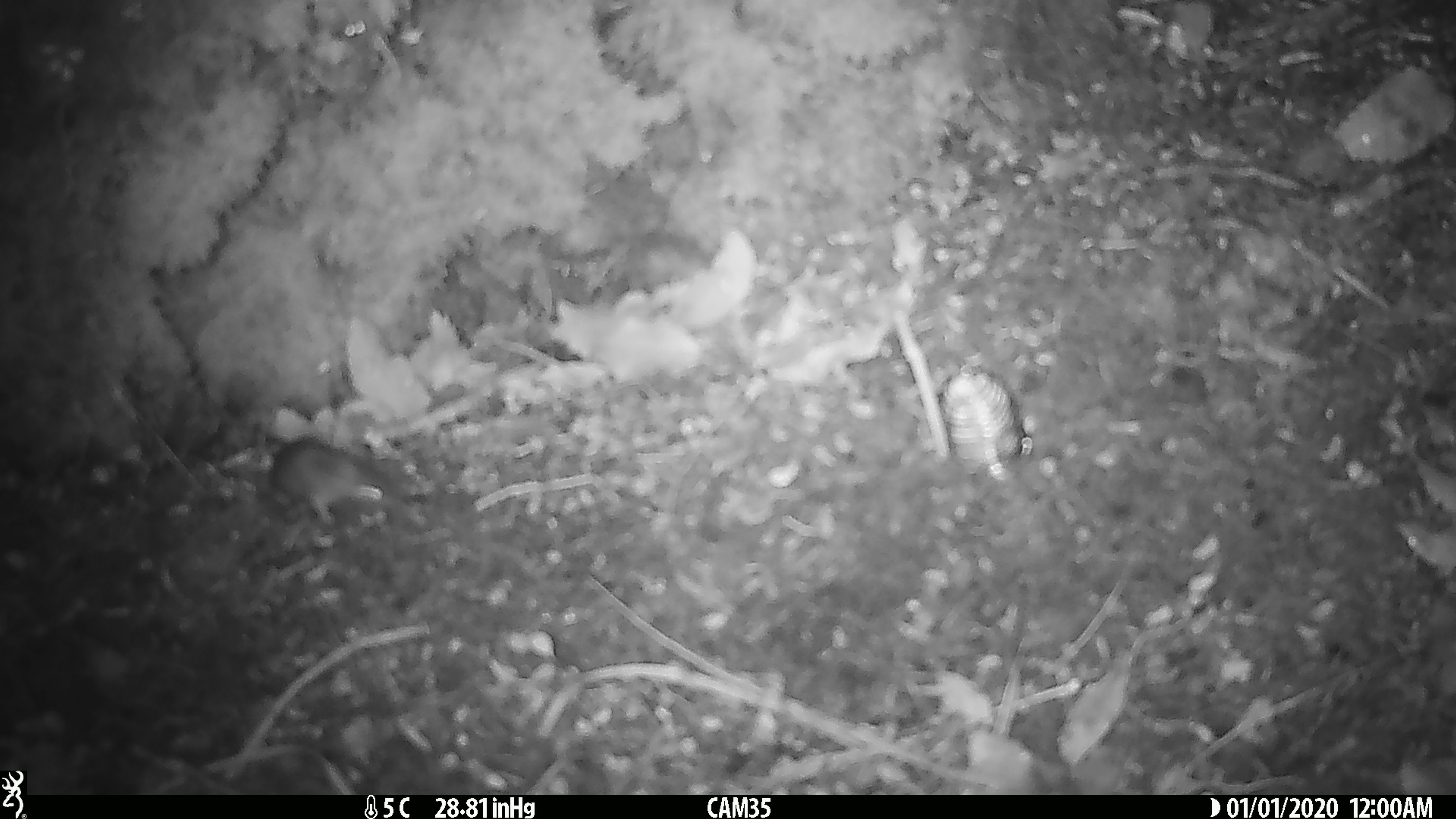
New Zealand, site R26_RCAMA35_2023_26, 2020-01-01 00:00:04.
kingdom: Animalia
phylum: Chordata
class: Mammalia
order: Rodentia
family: Muridae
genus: Mus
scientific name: Mus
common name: mouse